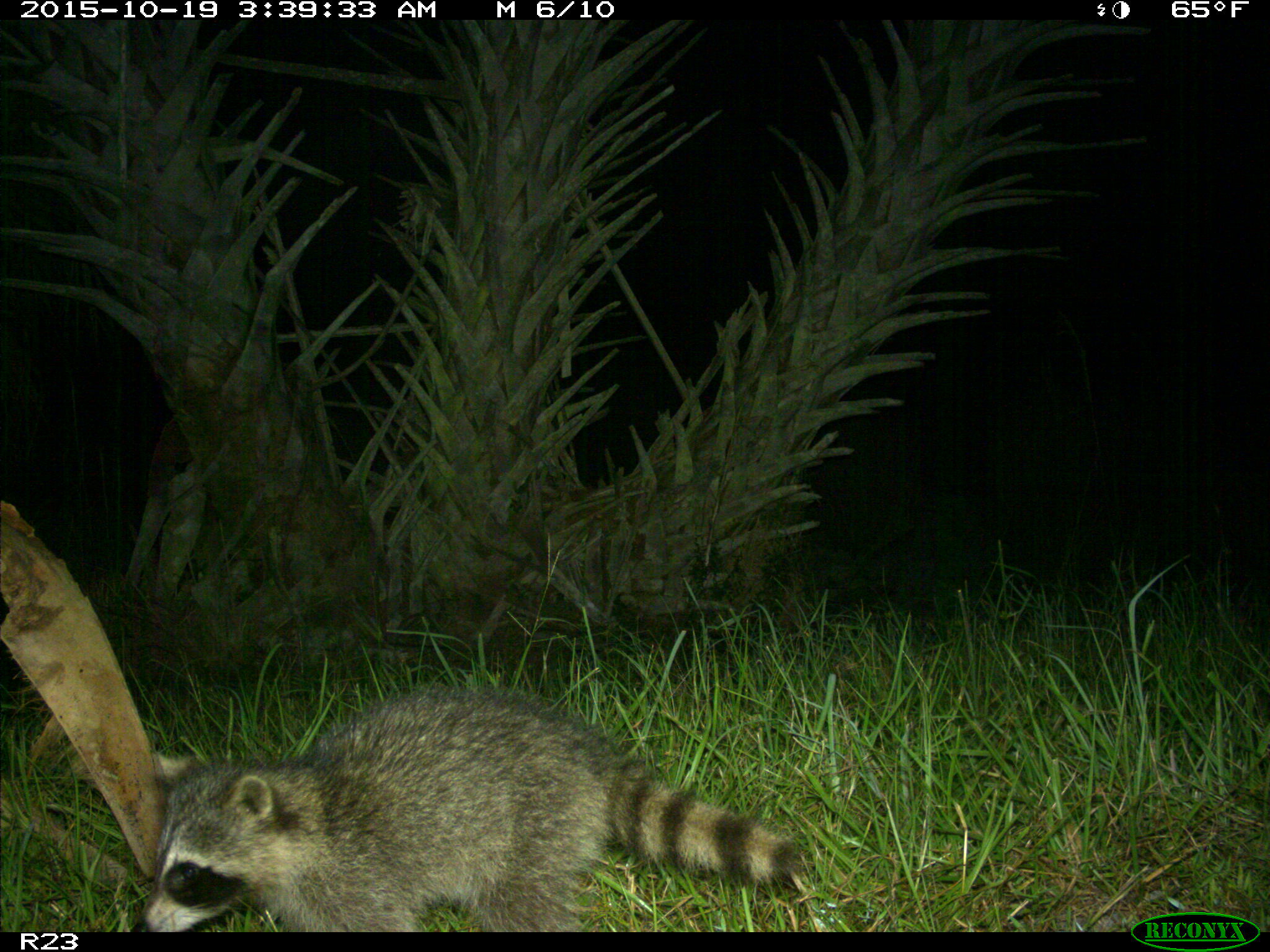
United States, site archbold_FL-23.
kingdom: Animalia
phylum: Chordata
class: Mammalia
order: Carnivora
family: Procyonidae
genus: Procyon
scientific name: Procyon lotor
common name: common raccoon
Procyon lotor (common raccoon).